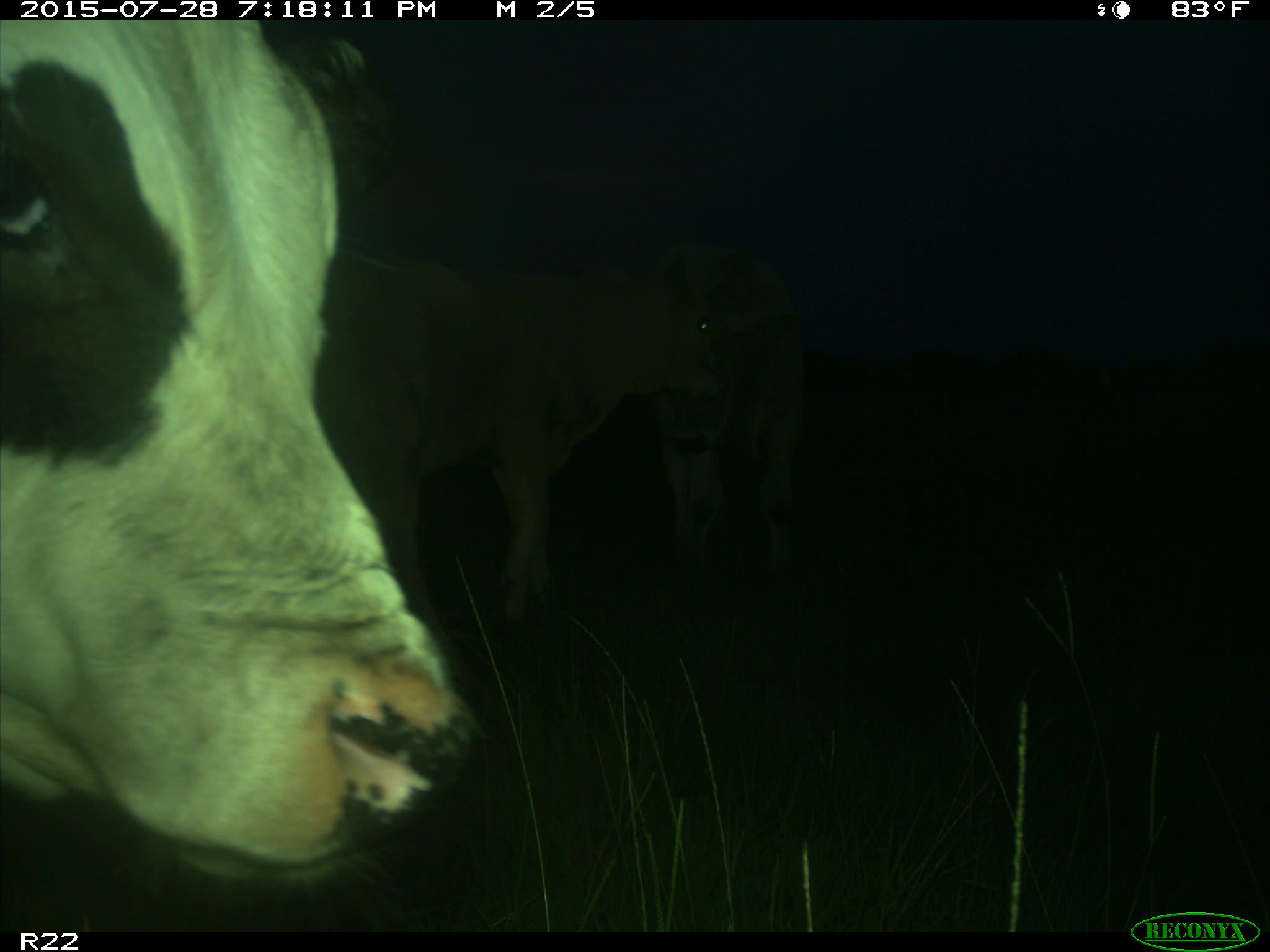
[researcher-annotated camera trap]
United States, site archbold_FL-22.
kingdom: Animalia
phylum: Chordata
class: Mammalia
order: Artiodactyla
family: Bovidae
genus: Bos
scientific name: Bos taurus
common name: domestic cow